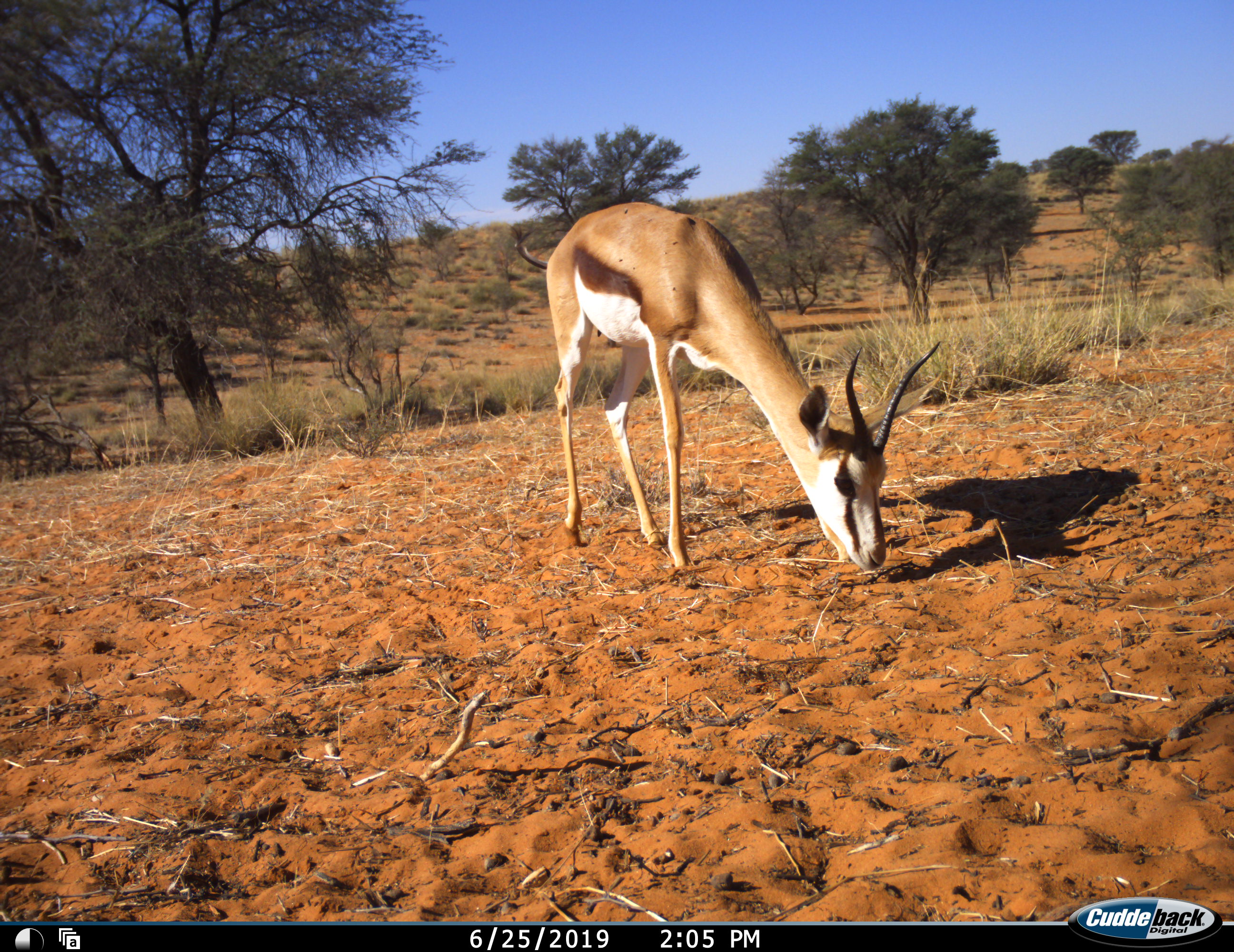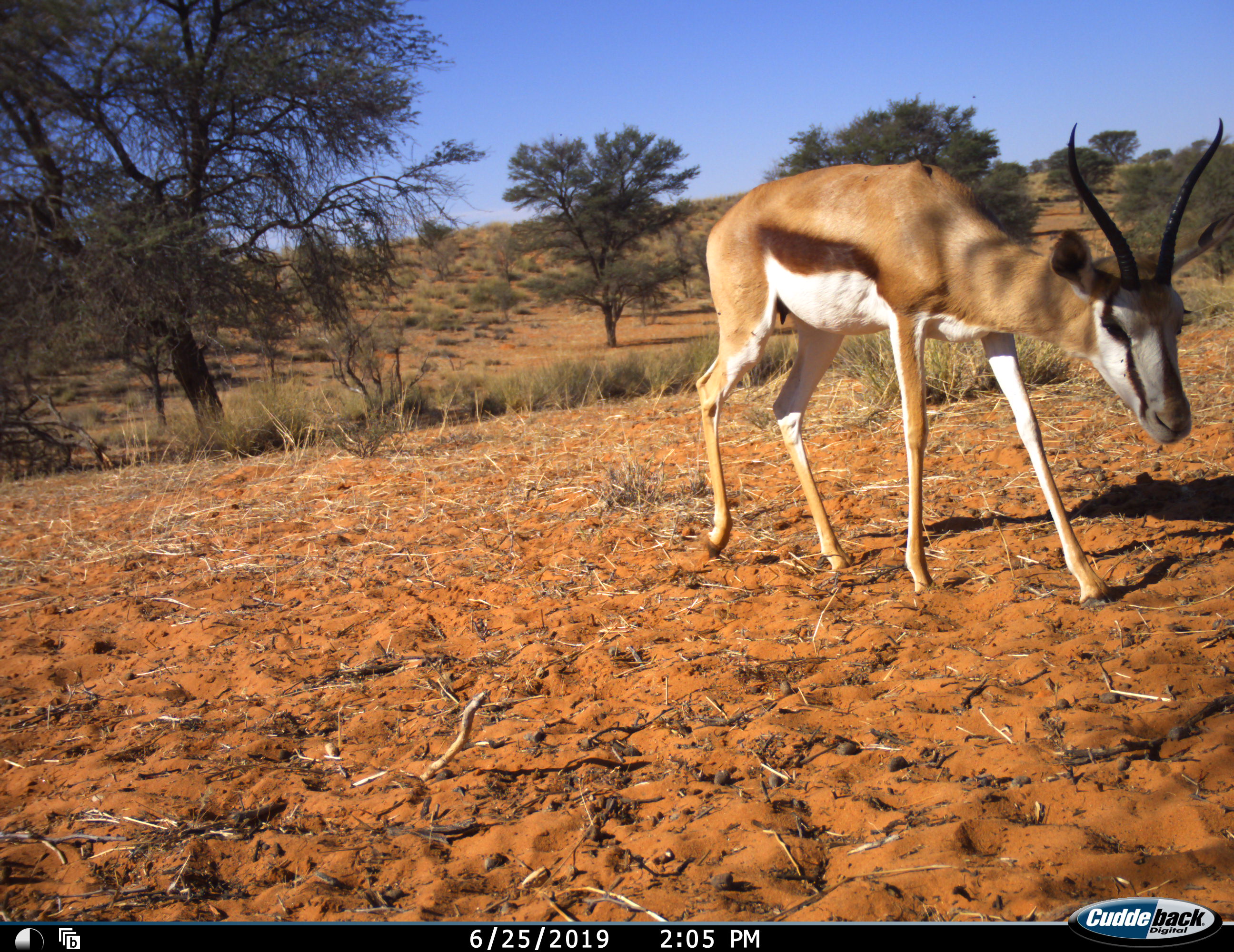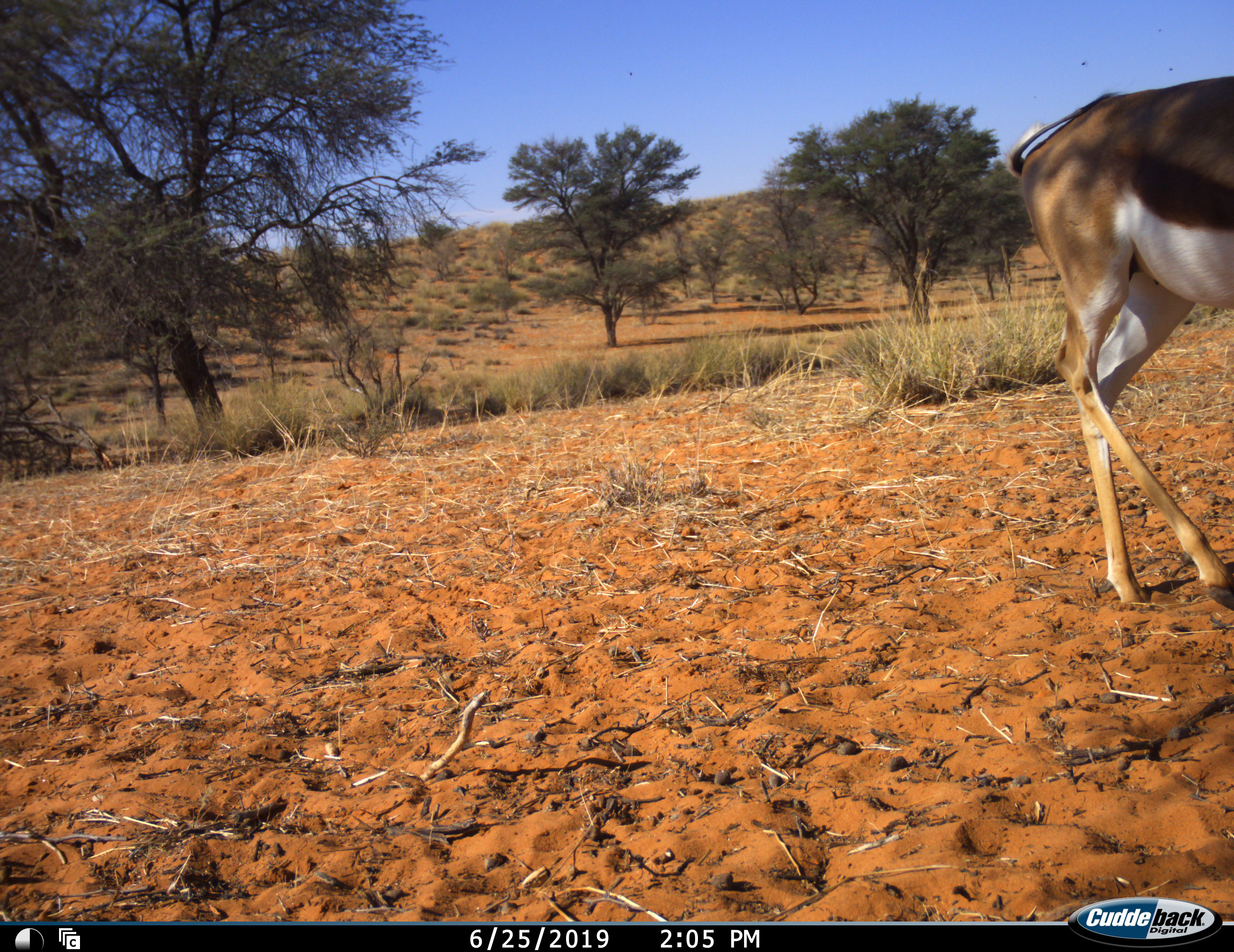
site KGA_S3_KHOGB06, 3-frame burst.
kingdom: Animalia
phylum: Chordata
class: Mammalia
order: Artiodactyla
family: Bovidae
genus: Antidorcas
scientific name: Antidorcas marsupialis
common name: springbok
Springbok (Antidorcas marsupialis), count 1. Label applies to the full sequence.